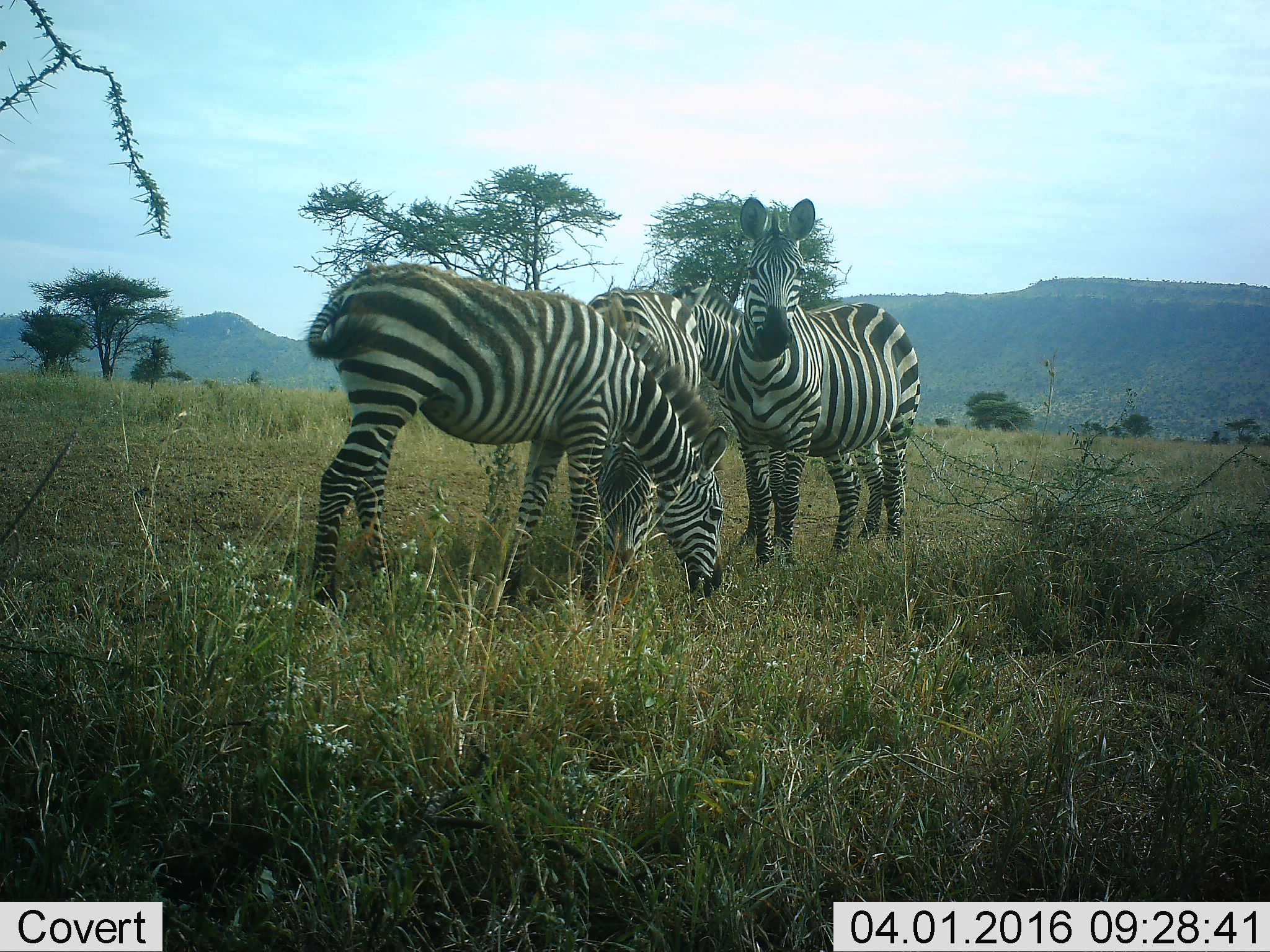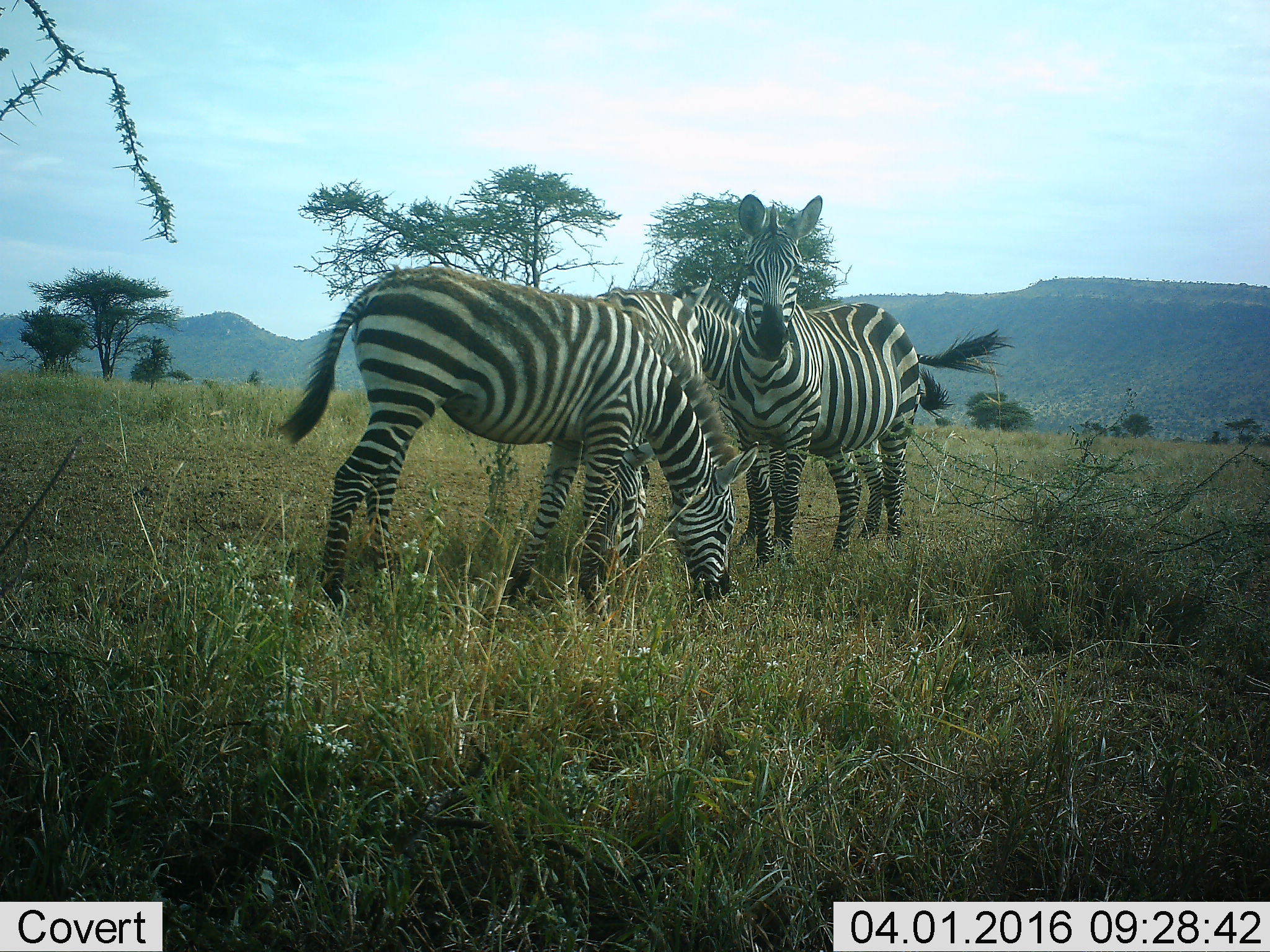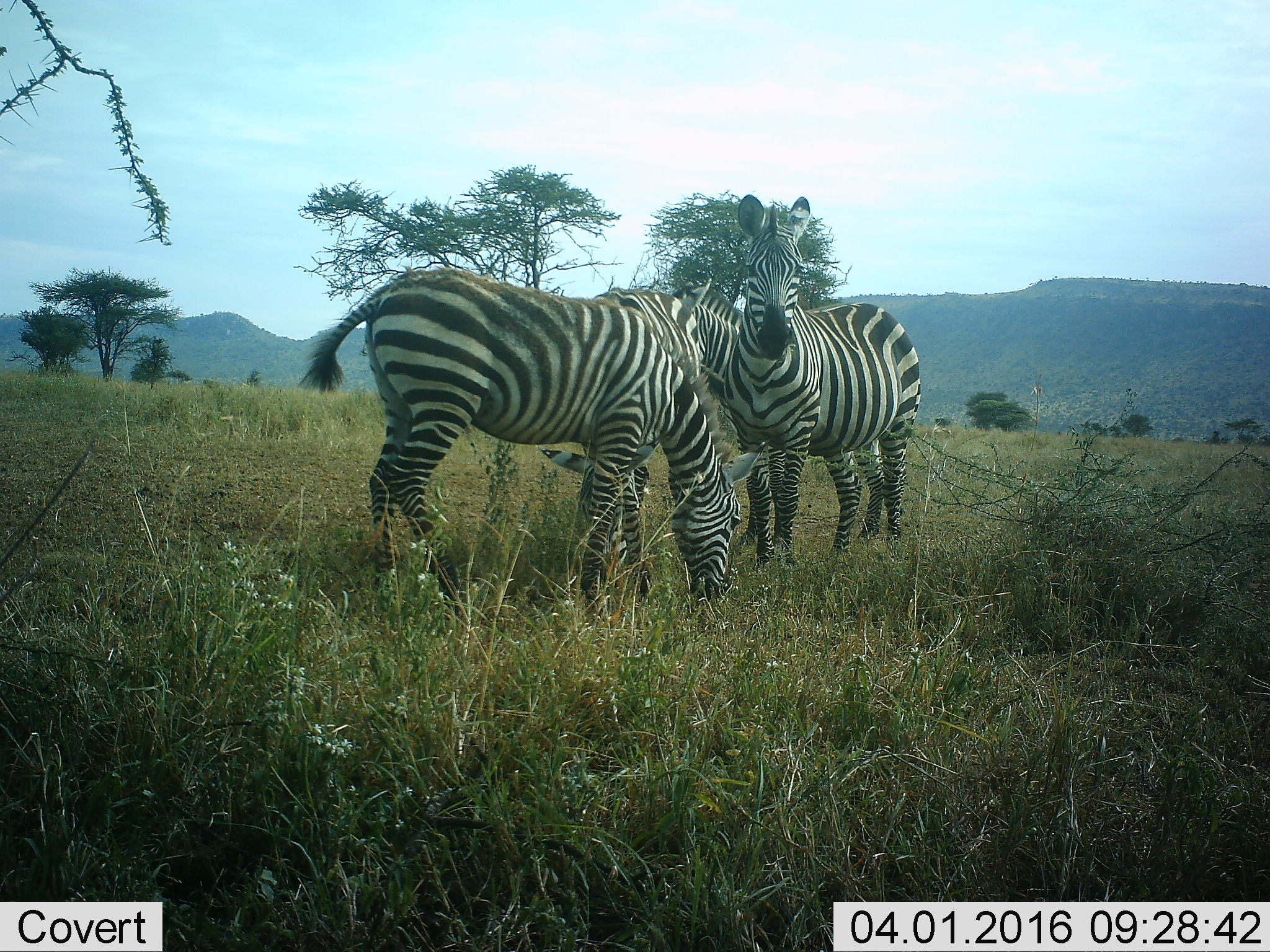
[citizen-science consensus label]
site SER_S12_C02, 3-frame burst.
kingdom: Animalia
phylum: Chordata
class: Mammalia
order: Perissodactyla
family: Equidae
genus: Equus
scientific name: Equus quagga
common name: plains zebra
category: zebraplains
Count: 4.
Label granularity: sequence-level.